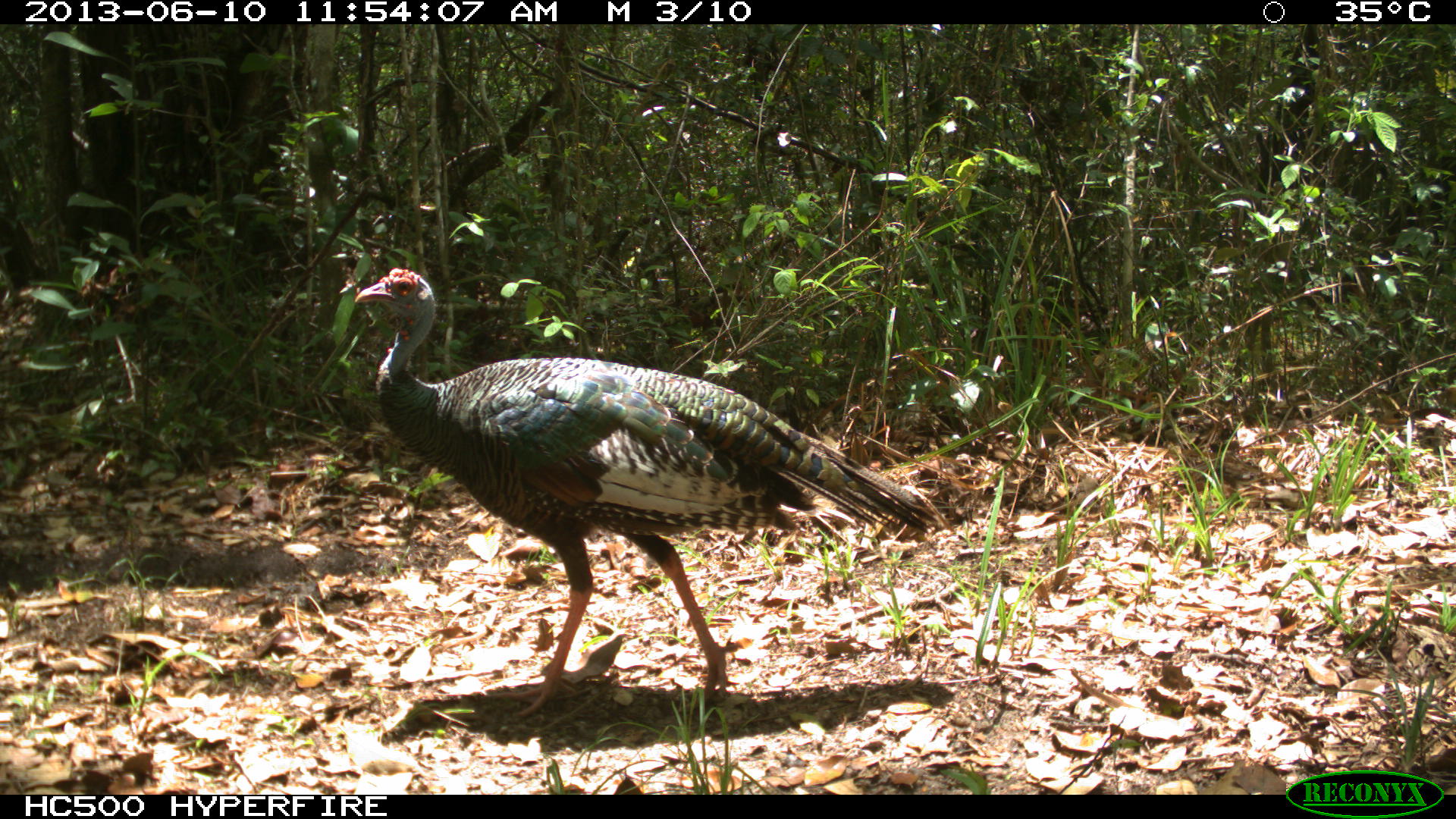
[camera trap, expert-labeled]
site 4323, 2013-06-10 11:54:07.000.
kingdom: Animalia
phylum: Chordata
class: Aves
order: Galliformes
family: Phasianidae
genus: Meleagris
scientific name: Meleagris ocellata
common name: ocellated turkey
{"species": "Meleagris ocellata (ocellated turkey)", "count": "1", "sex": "female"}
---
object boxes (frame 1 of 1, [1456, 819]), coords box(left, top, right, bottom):
meleagris ocellata: box(354, 266, 939, 718)